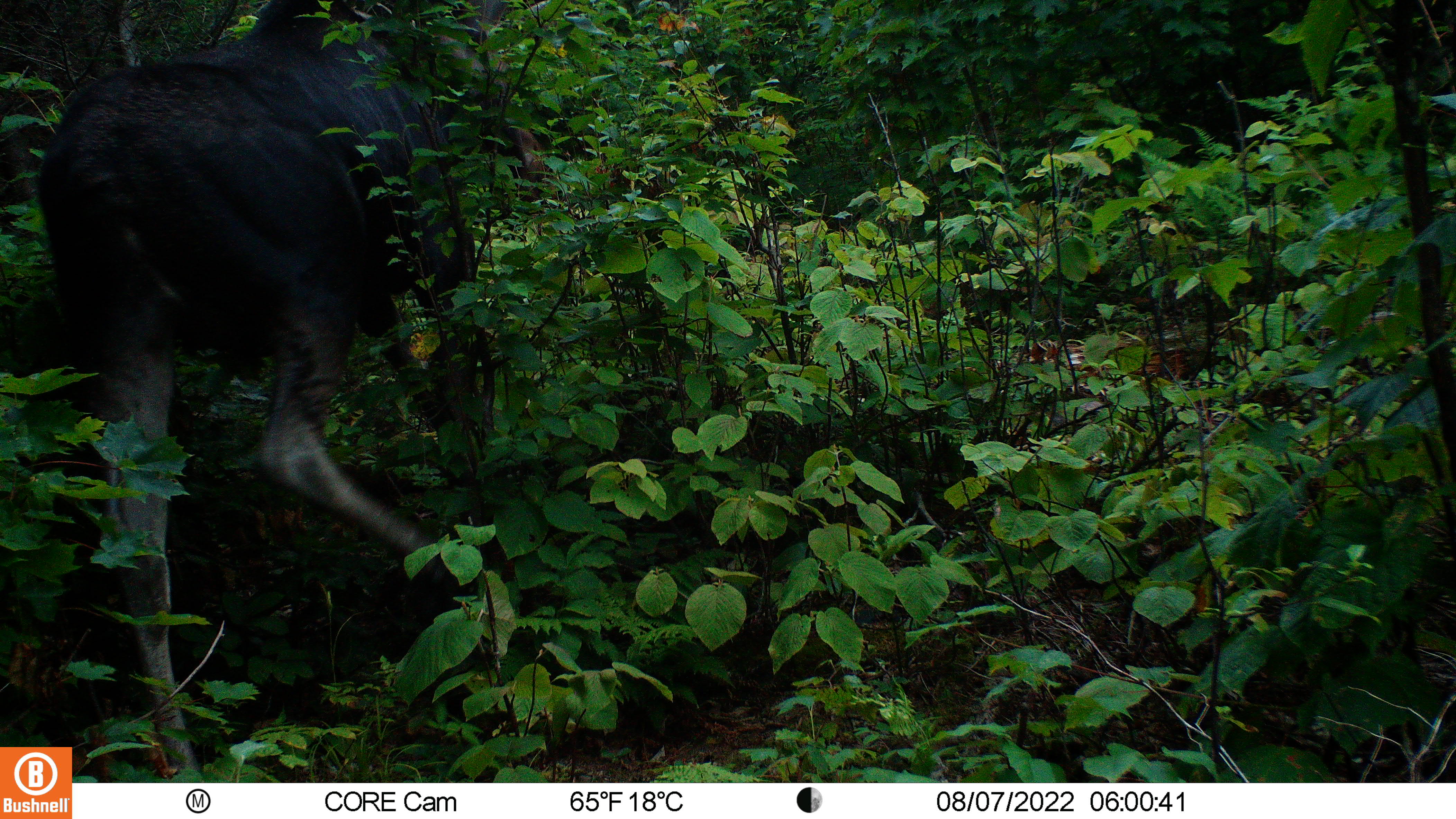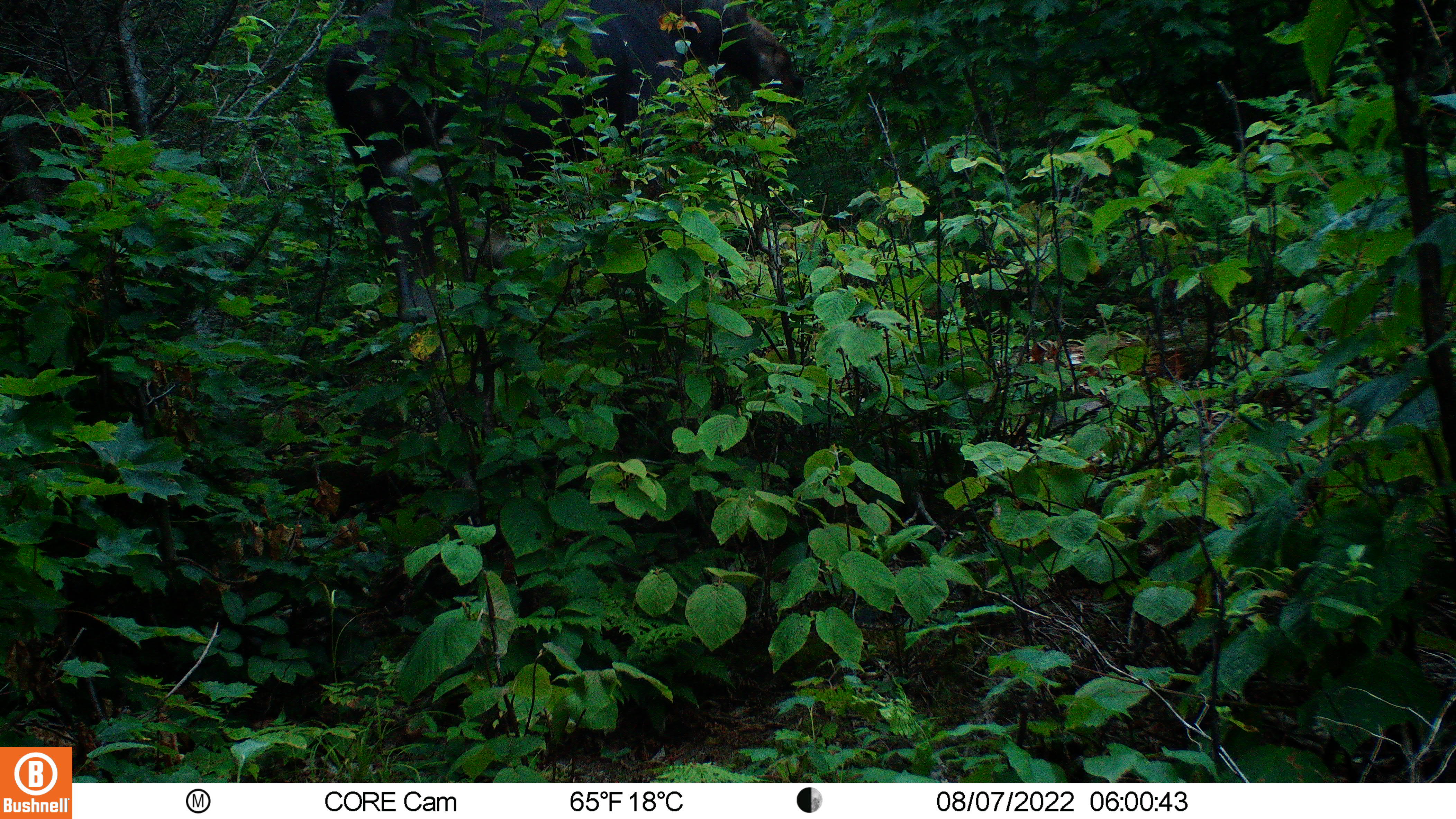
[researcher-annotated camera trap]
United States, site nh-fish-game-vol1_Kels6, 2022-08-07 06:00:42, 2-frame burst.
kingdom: Animalia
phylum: Chordata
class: Mammalia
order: Artiodactyla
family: Cervidae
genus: Alces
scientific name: Alces alces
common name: moose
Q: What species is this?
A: Moose (Alces alces).